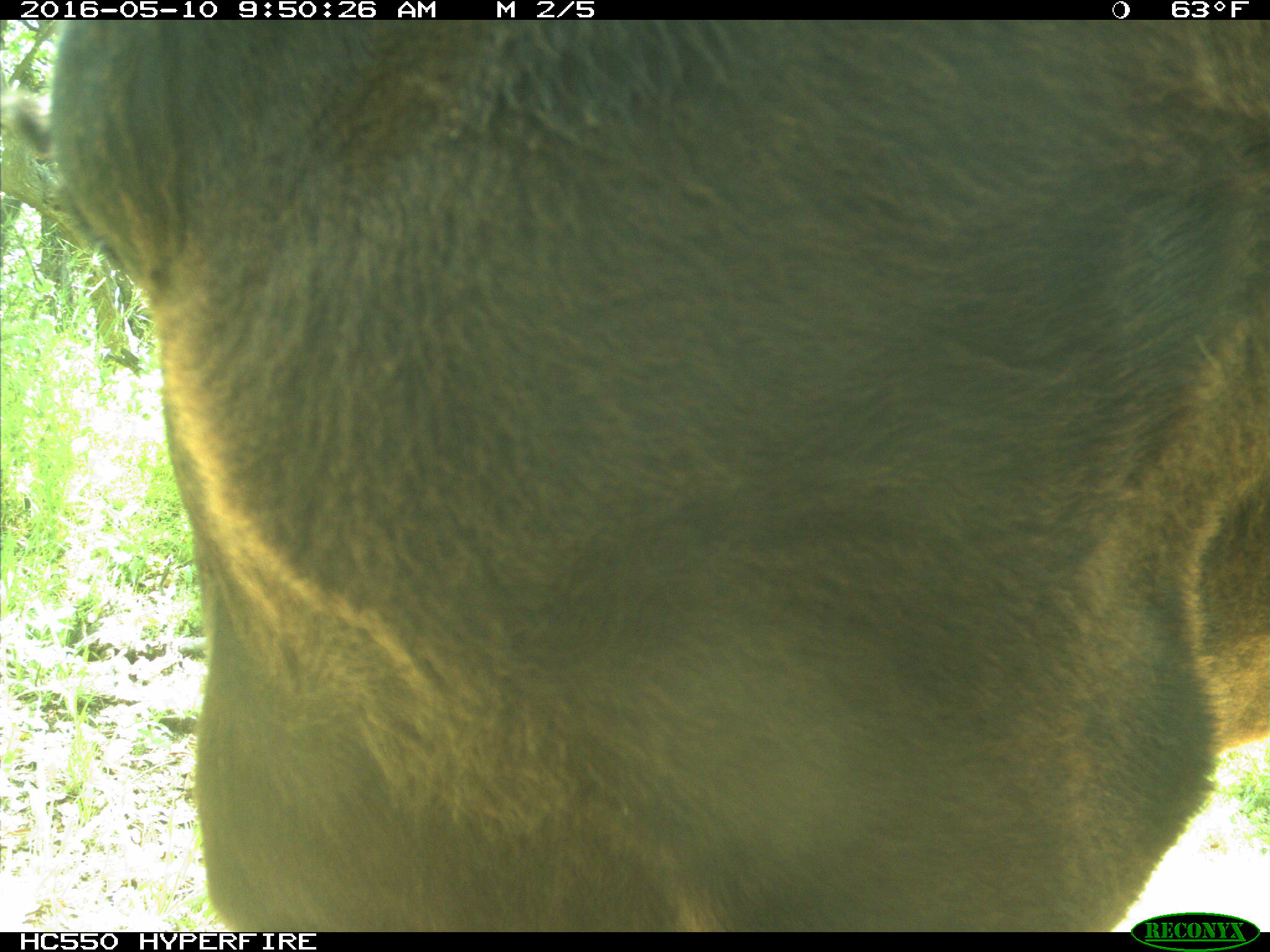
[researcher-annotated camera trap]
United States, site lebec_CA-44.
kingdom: Animalia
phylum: Chordata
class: Mammalia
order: Artiodactyla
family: Bovidae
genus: Bos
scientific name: Bos taurus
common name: domestic cow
Bos taurus (domestic cow).